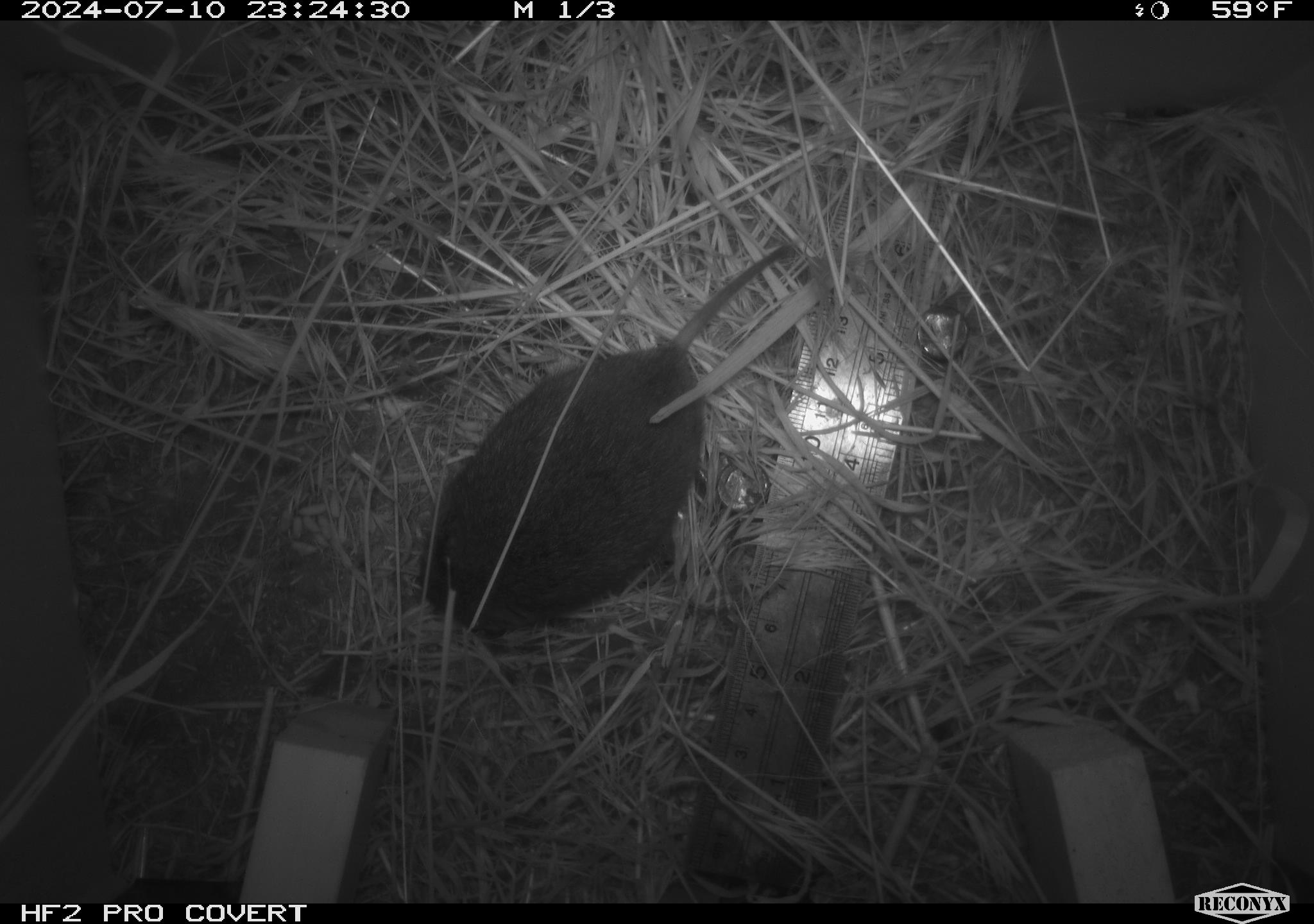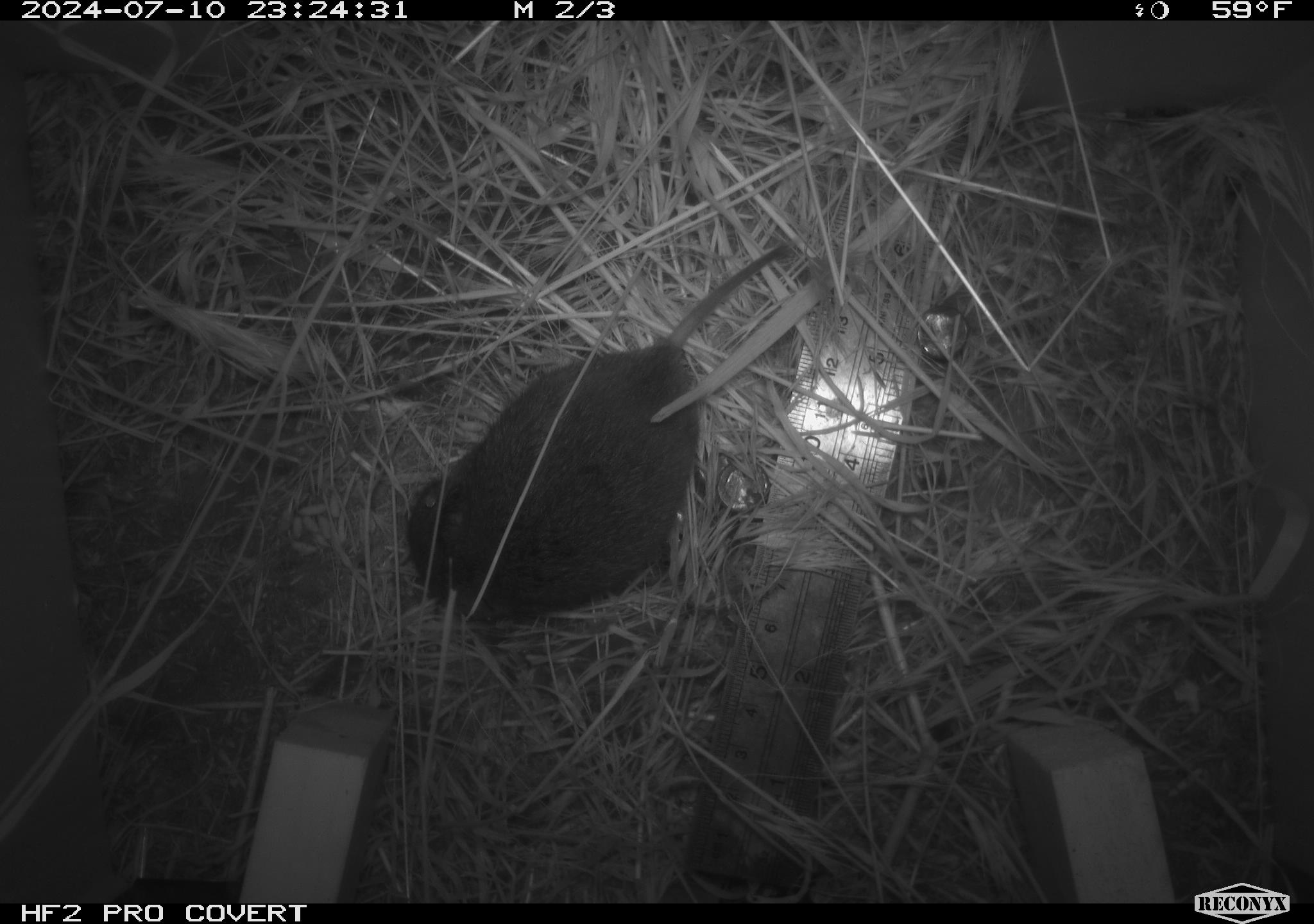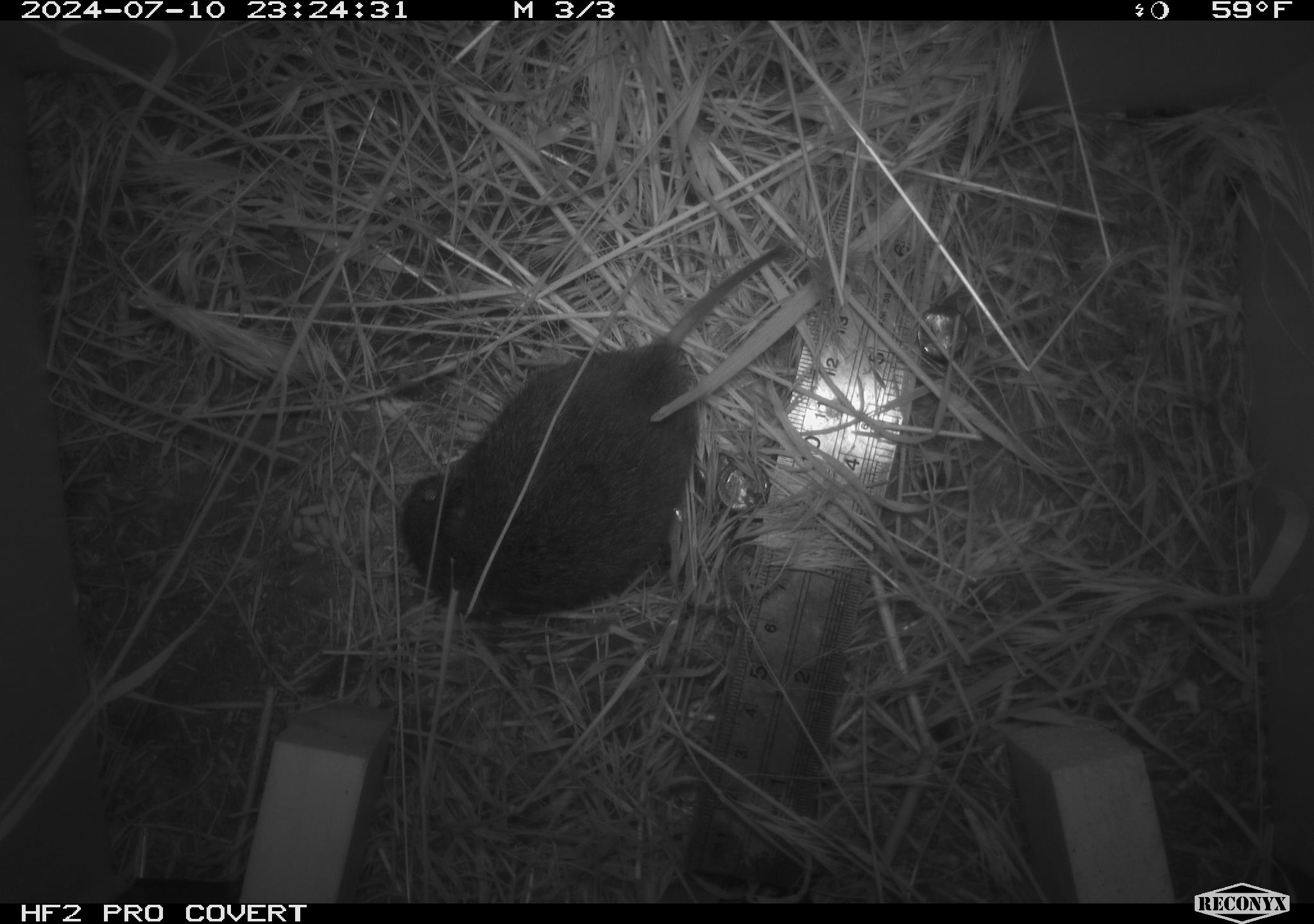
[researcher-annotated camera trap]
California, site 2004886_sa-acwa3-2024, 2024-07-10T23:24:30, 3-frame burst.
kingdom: Animalia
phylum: Chordata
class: Mammalia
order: Rodentia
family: Cricetidae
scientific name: Arvicolinae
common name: voles, lemmings, and muskrats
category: arvicolinae subfamily